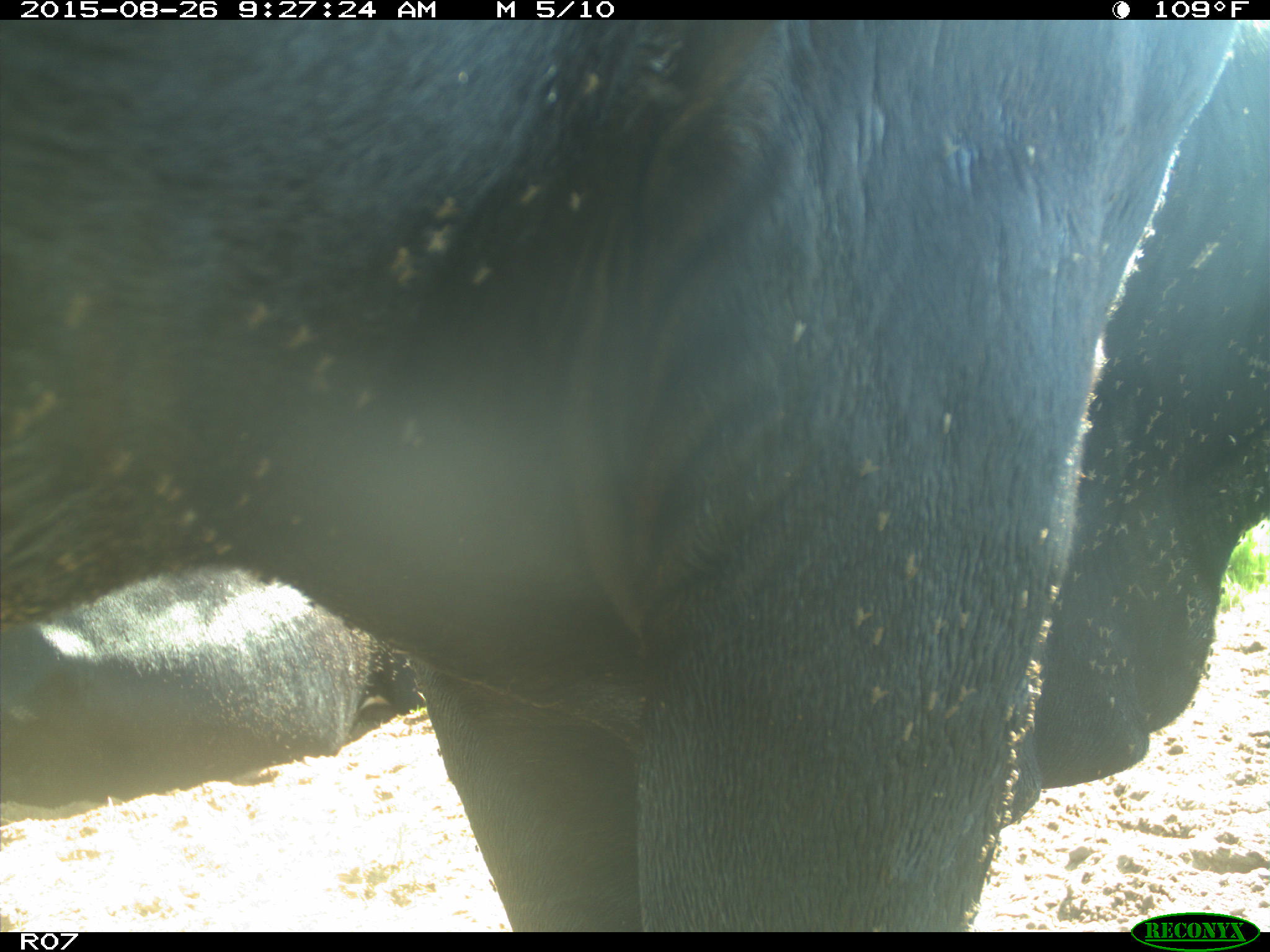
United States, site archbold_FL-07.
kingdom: Animalia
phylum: Chordata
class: Mammalia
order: Artiodactyla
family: Bovidae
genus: Bos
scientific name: Bos taurus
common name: domestic cow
Bos taurus (domestic cow).